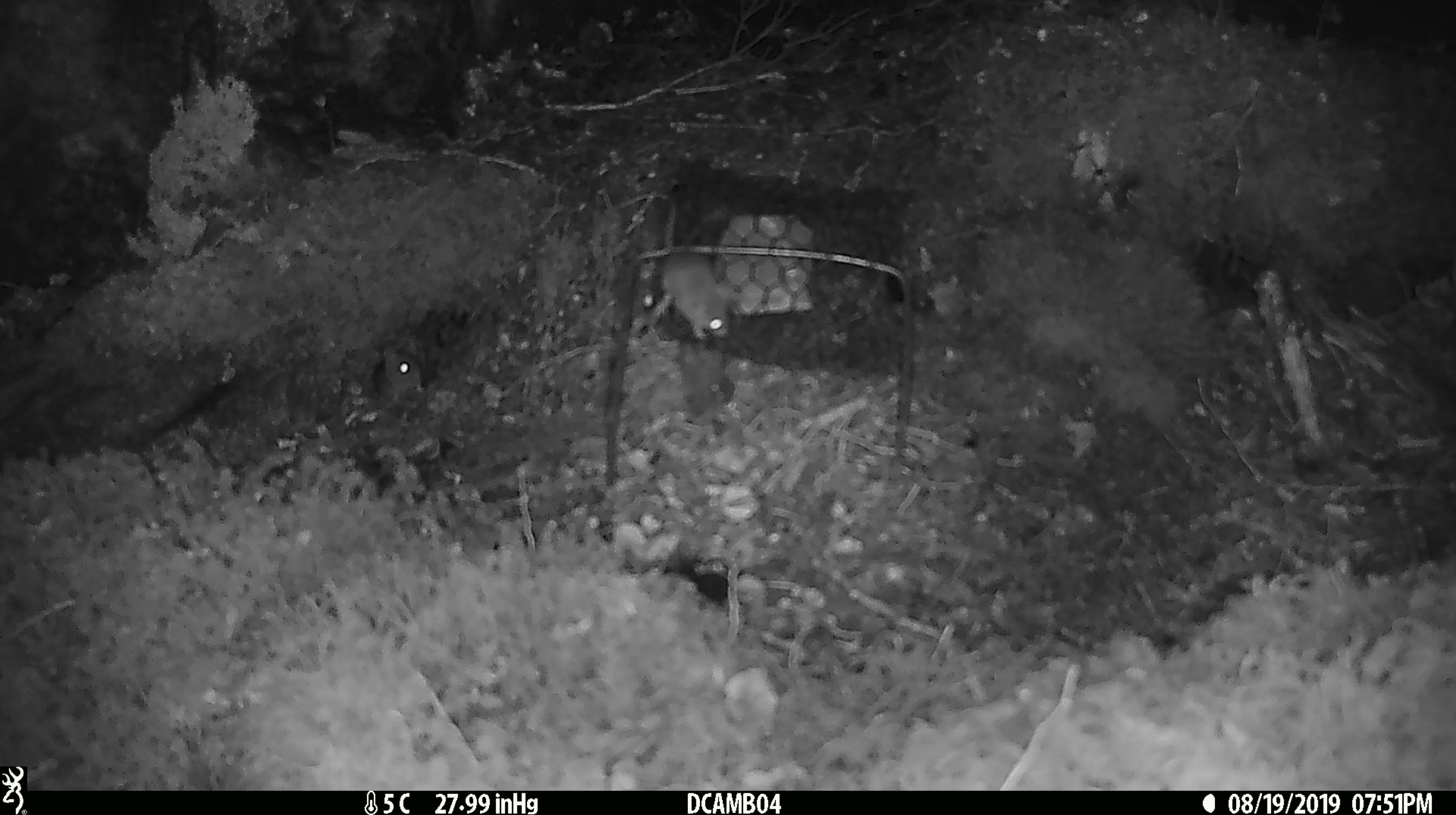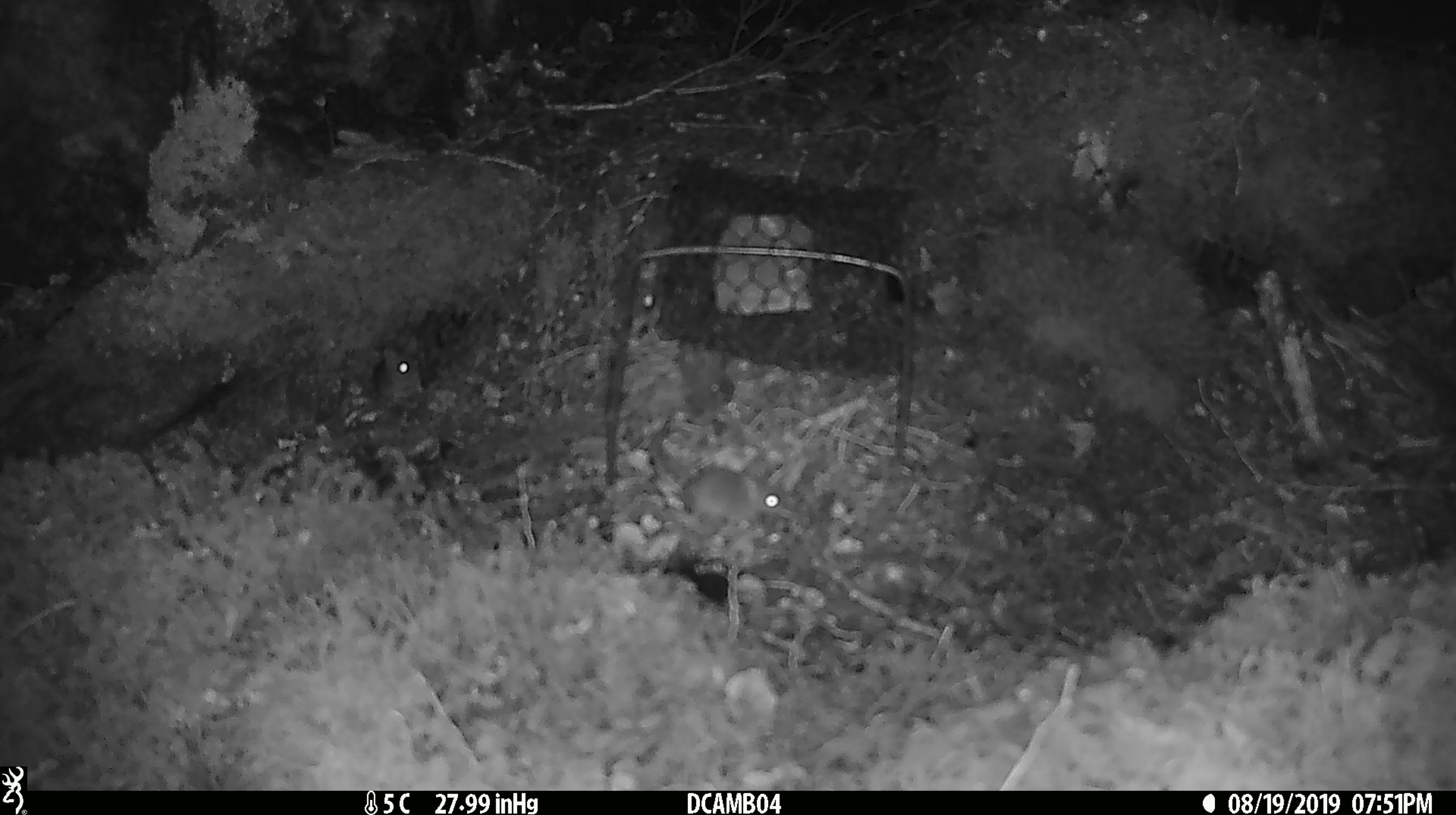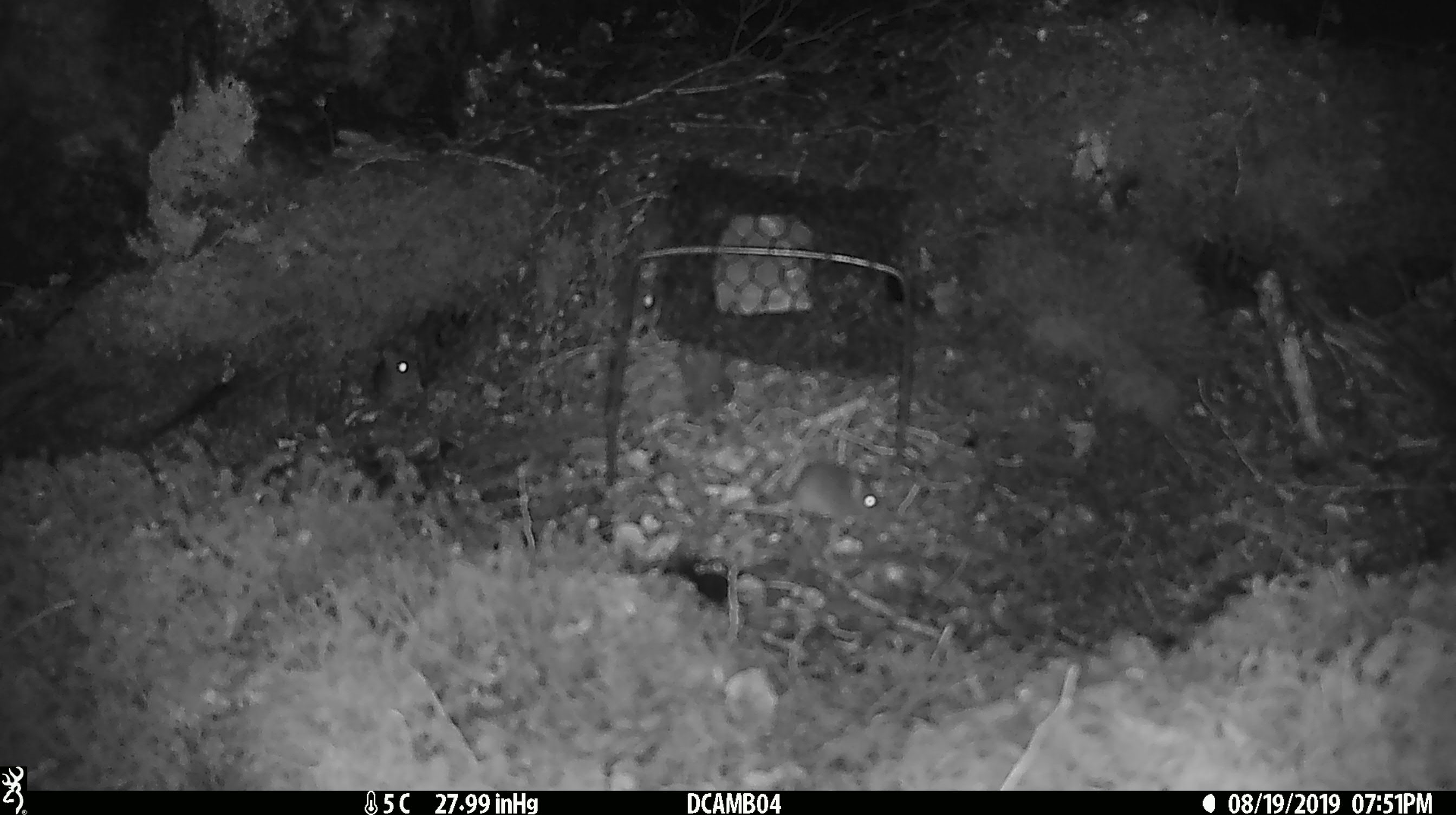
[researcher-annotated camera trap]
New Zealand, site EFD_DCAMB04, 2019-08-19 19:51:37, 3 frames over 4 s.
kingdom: Animalia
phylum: Chordata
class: Mammalia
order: Rodentia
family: Muridae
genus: Mus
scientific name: Mus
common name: mouse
Mouse (Mus).